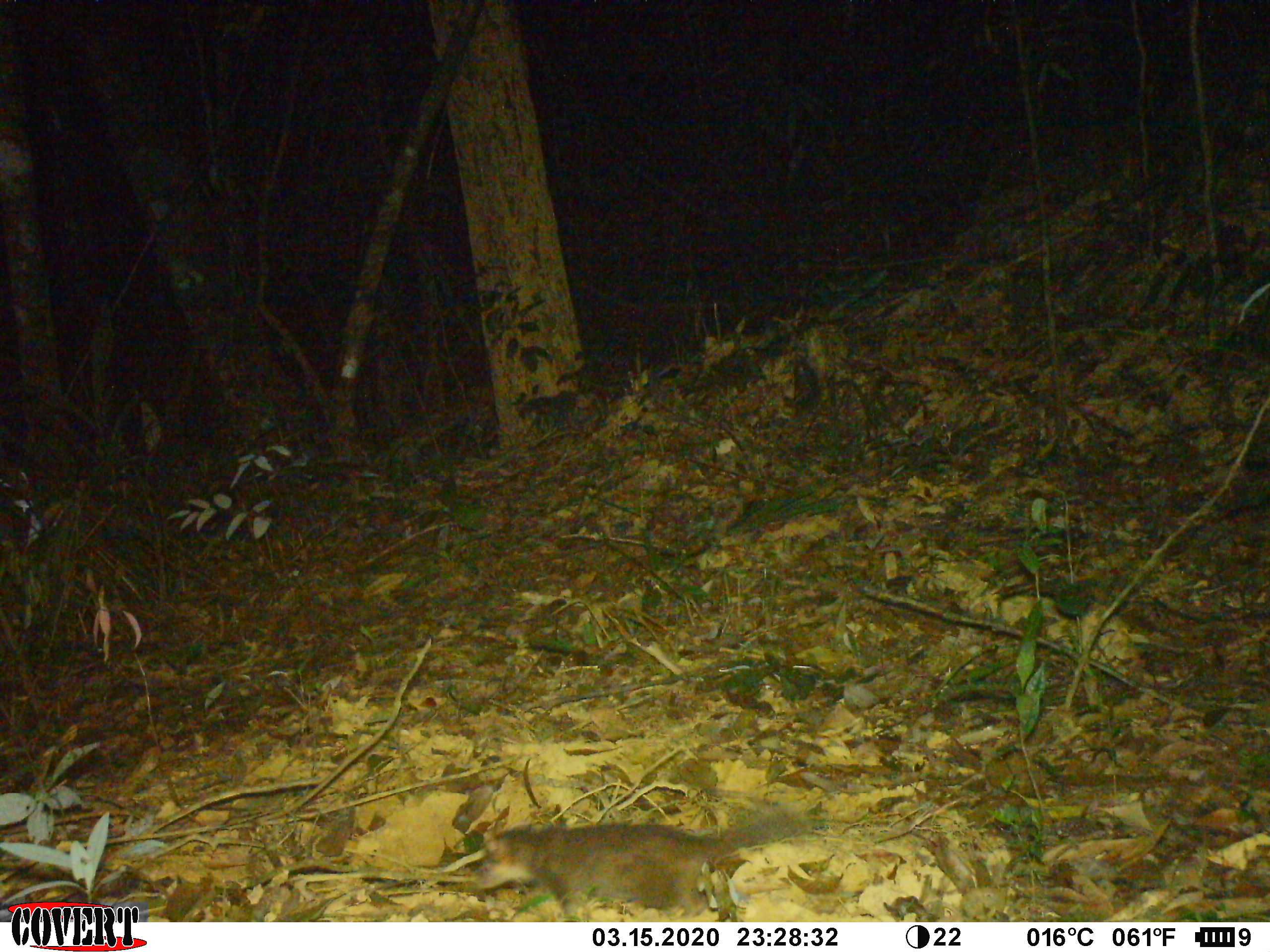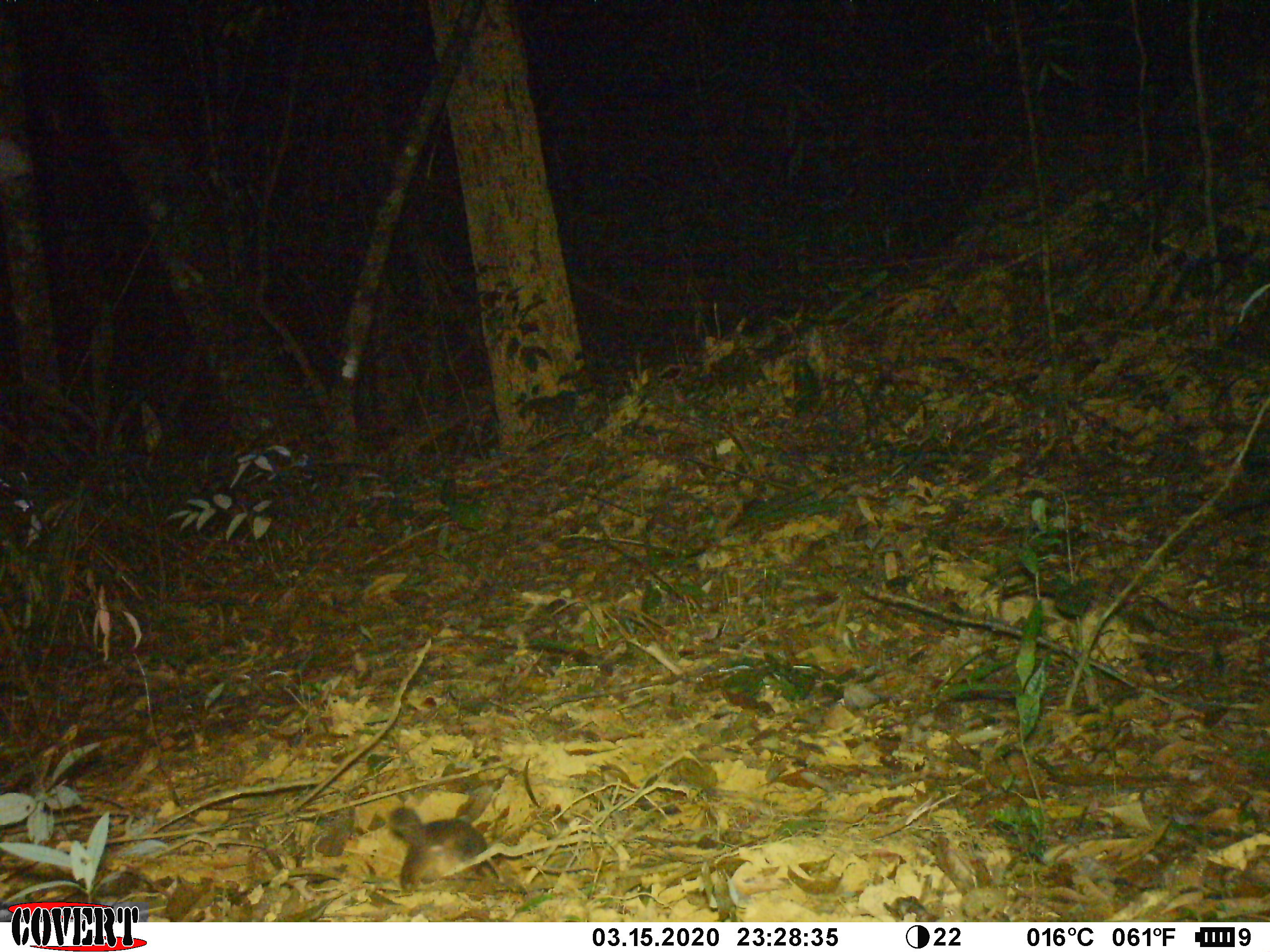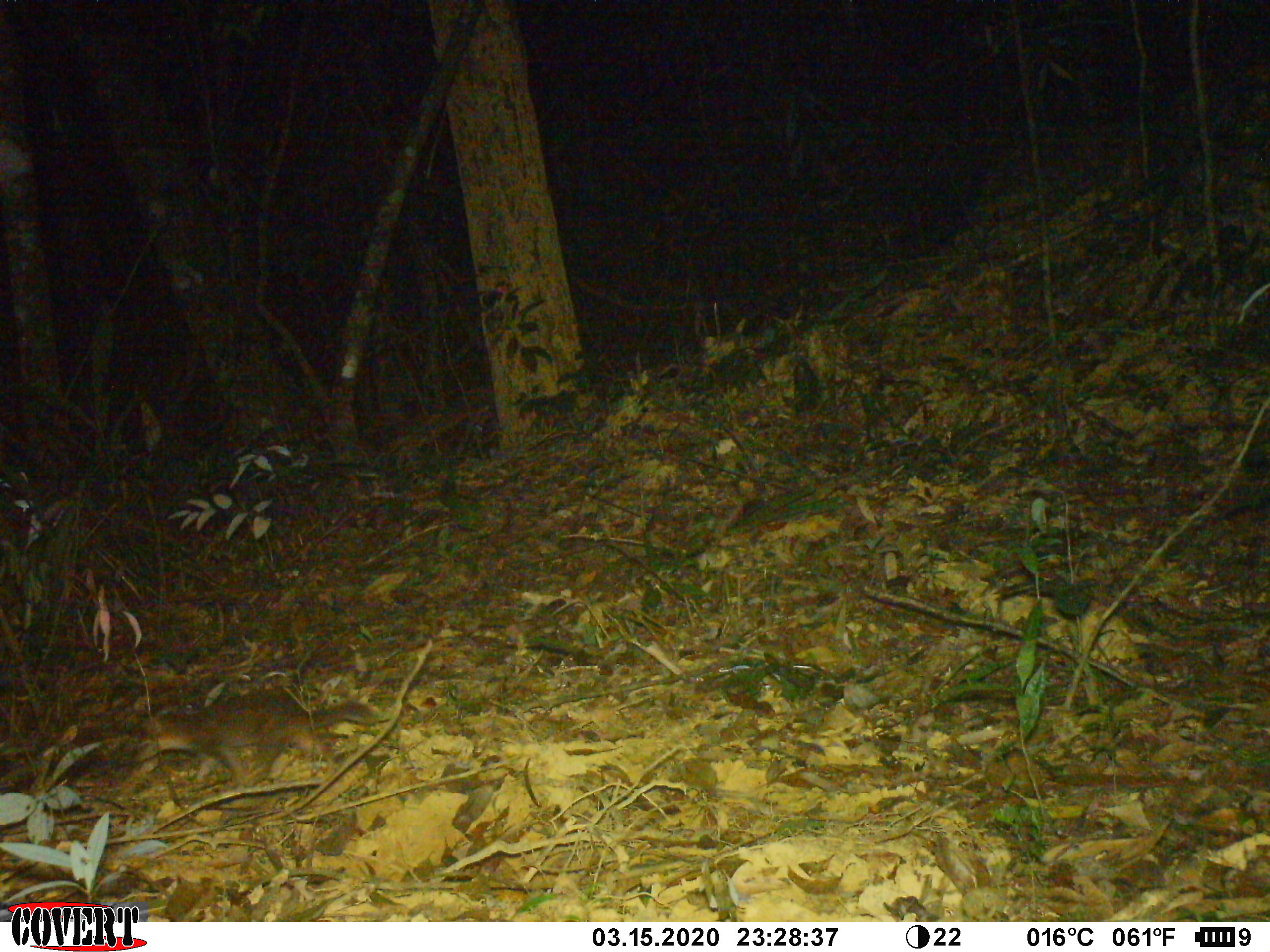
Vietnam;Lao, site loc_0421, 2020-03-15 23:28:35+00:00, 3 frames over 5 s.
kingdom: Animalia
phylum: Chordata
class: Mammalia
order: Carnivora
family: Mustelidae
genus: Melogale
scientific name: Melogale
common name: ferret badger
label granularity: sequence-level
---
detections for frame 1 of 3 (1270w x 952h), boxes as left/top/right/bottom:
ferret badger: 485/811/811/922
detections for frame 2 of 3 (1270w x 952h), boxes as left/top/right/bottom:
ferret badger: 384/808/500/894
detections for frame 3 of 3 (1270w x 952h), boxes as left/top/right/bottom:
ferret badger: 136/690/375/786